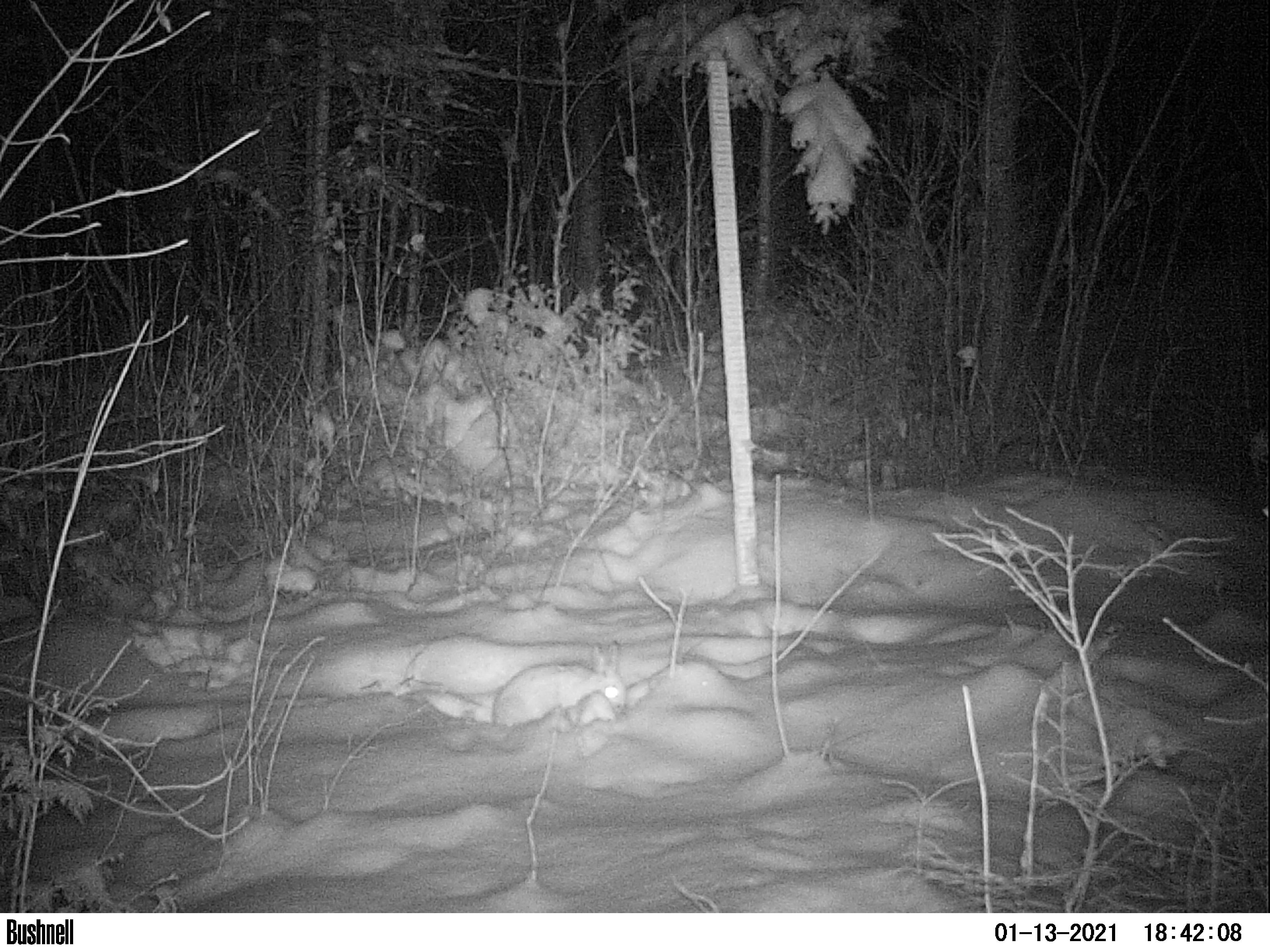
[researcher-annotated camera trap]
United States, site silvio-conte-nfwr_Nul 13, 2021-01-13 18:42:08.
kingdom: Animalia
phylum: Chordata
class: Mammalia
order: Lagomorpha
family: Leporidae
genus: Lepus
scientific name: Lepus americanus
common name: snowshoe hare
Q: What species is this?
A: Snowshoe hare (Lepus americanus).